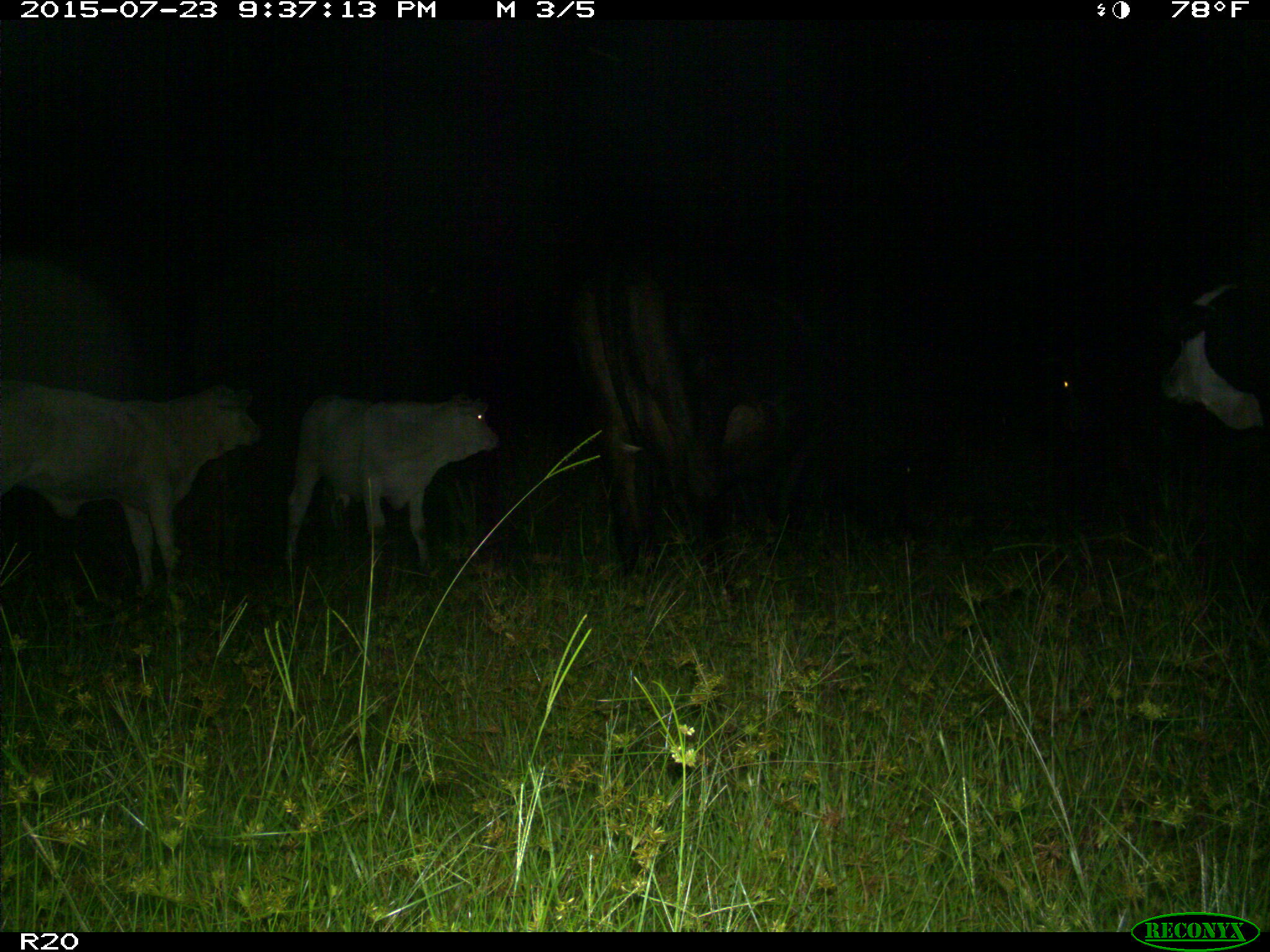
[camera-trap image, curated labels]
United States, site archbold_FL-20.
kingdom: Animalia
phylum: Chordata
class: Mammalia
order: Artiodactyla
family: Bovidae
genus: Bos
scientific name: Bos taurus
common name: domestic cow